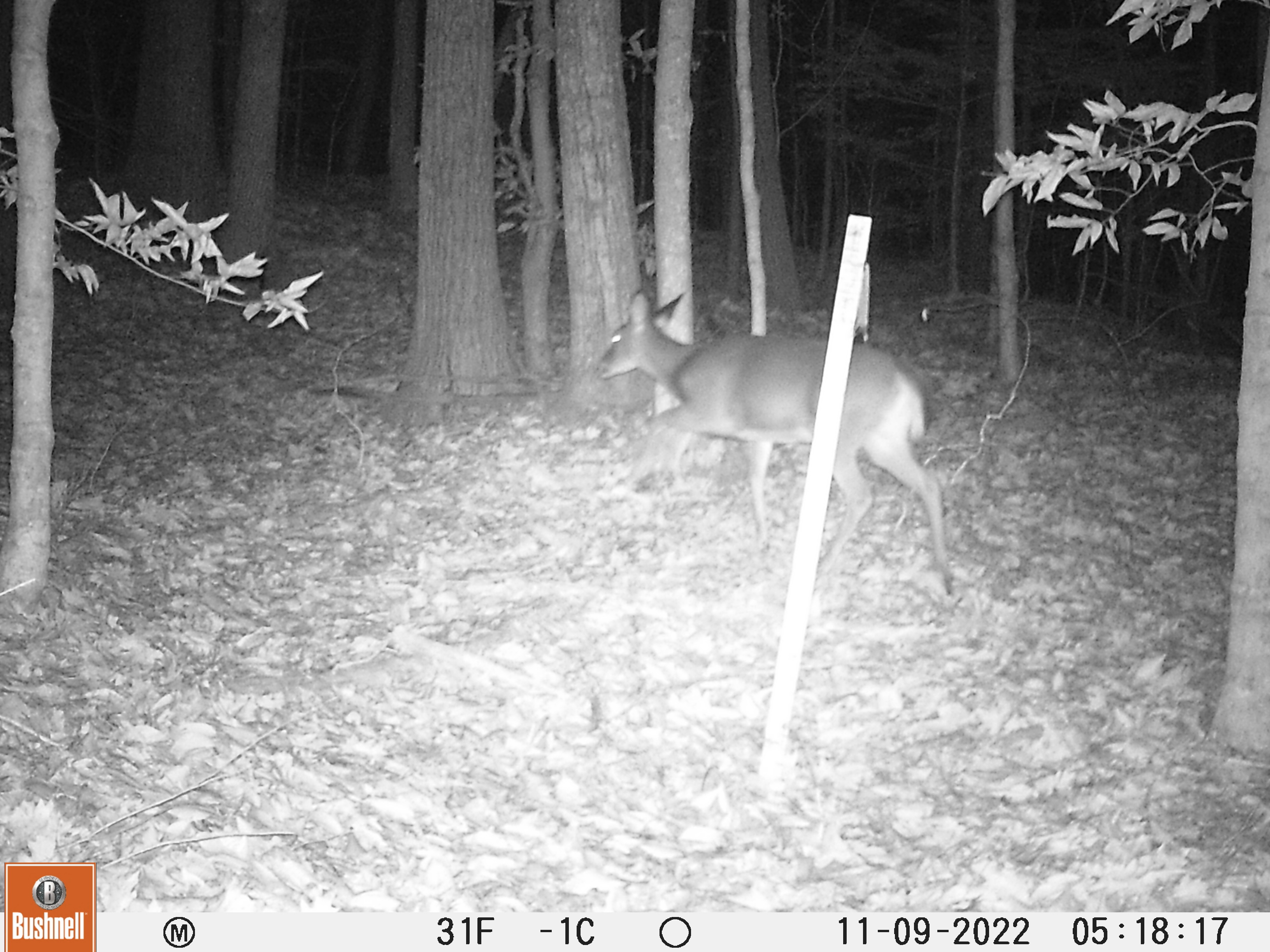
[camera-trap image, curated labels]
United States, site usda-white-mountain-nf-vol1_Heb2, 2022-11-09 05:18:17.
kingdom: Animalia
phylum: Chordata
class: Mammalia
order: Artiodactyla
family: Cervidae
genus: Odocoileus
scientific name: Odocoileus virginianus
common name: white-tailed deer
White-tailed deer (Odocoileus virginianus).